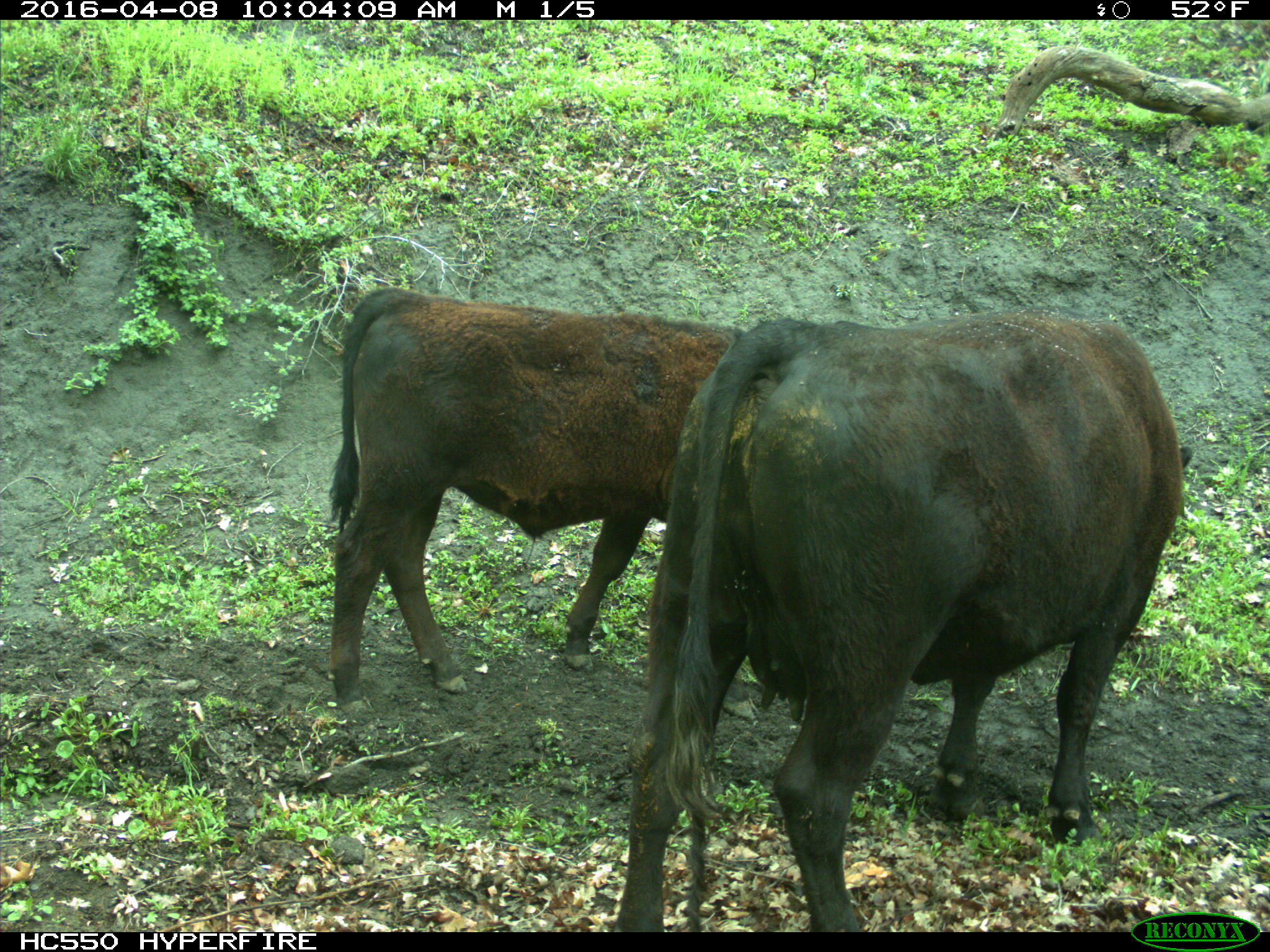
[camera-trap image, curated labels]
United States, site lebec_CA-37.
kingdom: Animalia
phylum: Chordata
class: Mammalia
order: Artiodactyla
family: Bovidae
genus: Bos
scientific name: Bos taurus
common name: domestic cow